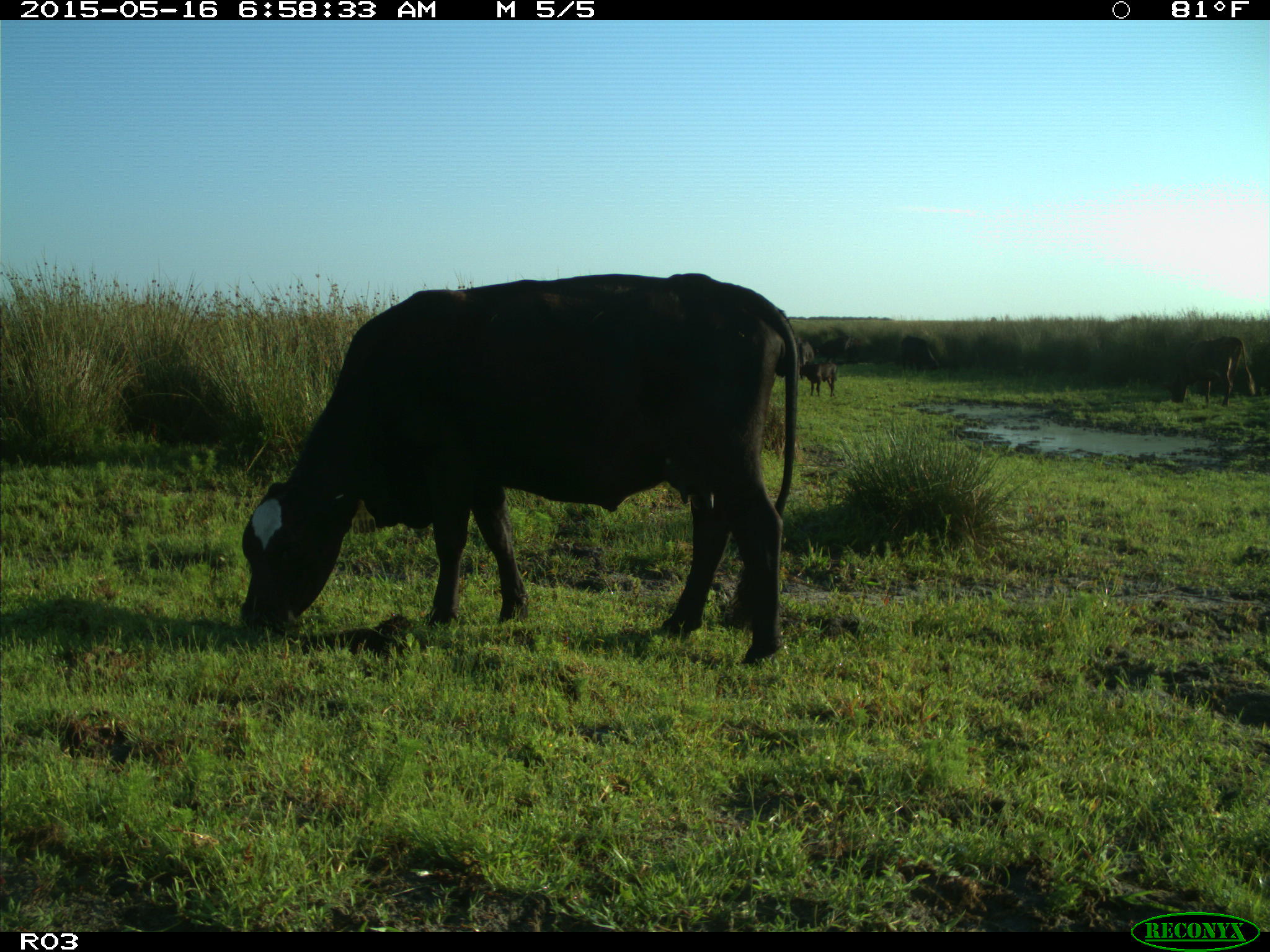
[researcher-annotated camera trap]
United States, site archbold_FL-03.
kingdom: Animalia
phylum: Chordata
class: Mammalia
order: Artiodactyla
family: Bovidae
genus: Bos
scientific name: Bos taurus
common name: domestic cow